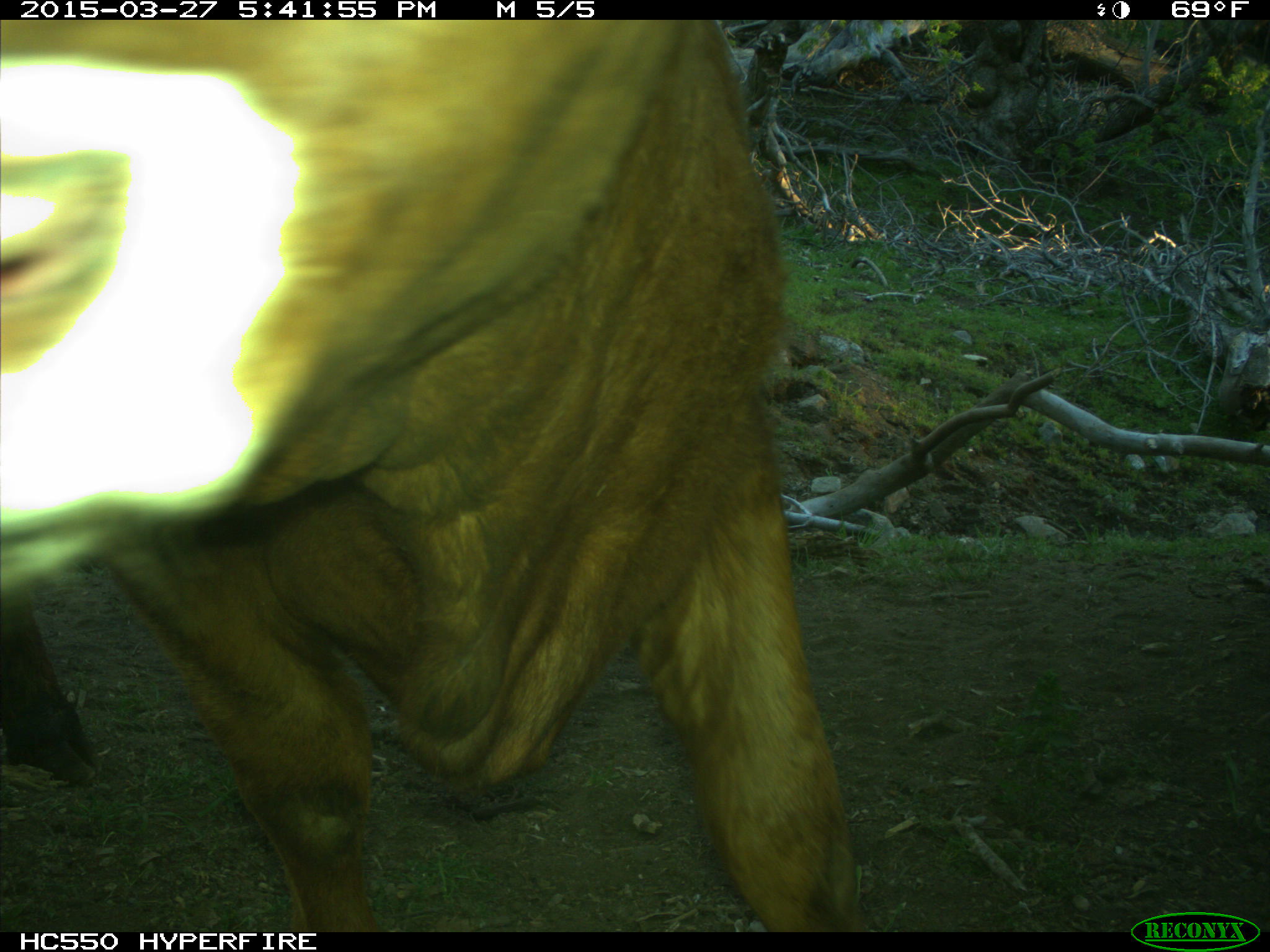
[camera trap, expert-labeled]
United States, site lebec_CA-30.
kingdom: Animalia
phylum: Chordata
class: Mammalia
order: Artiodactyla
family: Bovidae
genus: Bos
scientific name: Bos taurus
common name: domestic cow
Bos taurus (domestic cow).